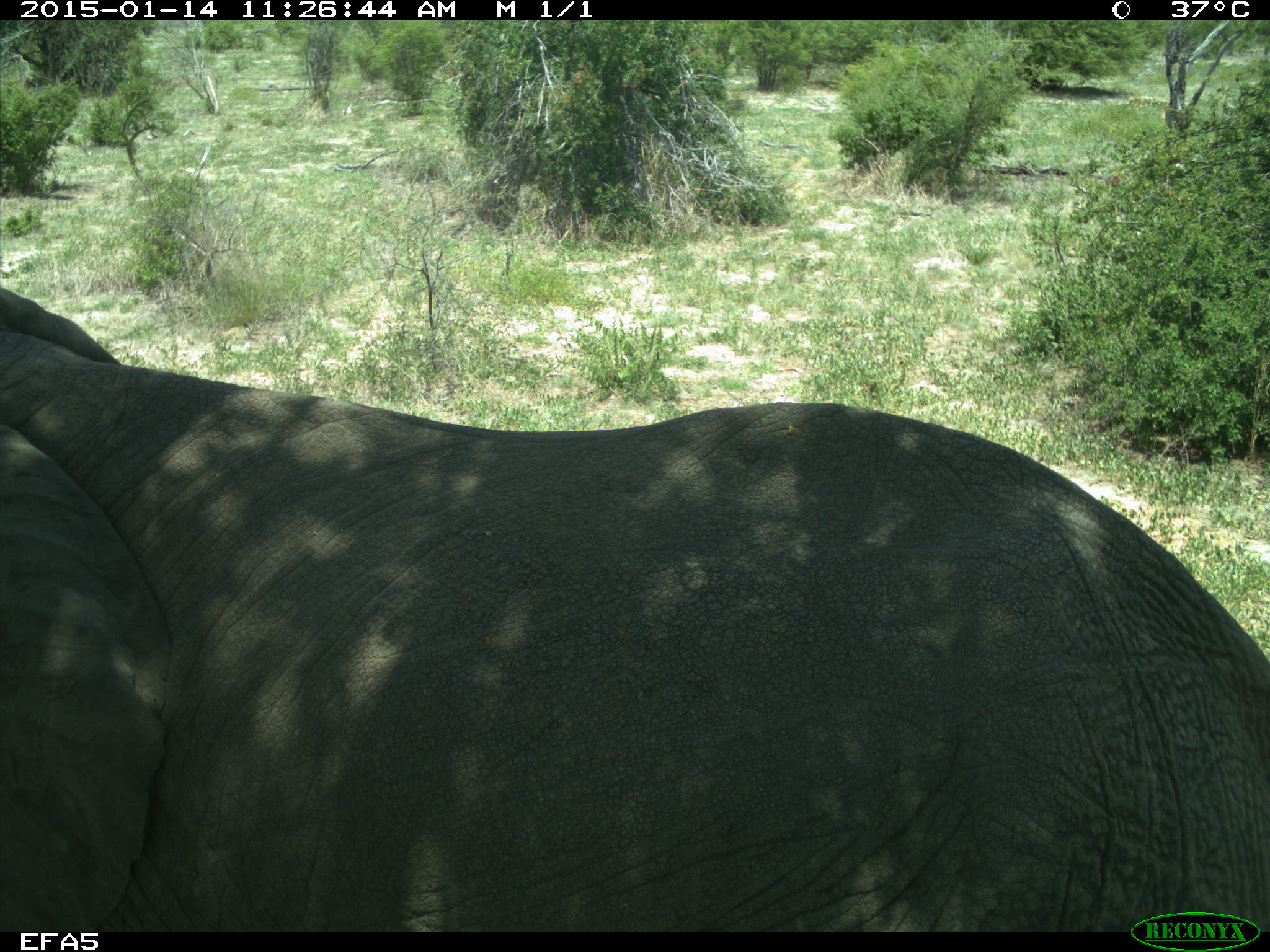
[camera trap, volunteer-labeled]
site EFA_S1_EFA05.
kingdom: Animalia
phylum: Chordata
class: Mammalia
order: Proboscidea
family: Elephantidae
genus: Loxodonta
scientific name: Loxodonta africana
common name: african bush elephant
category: elephant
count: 1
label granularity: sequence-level